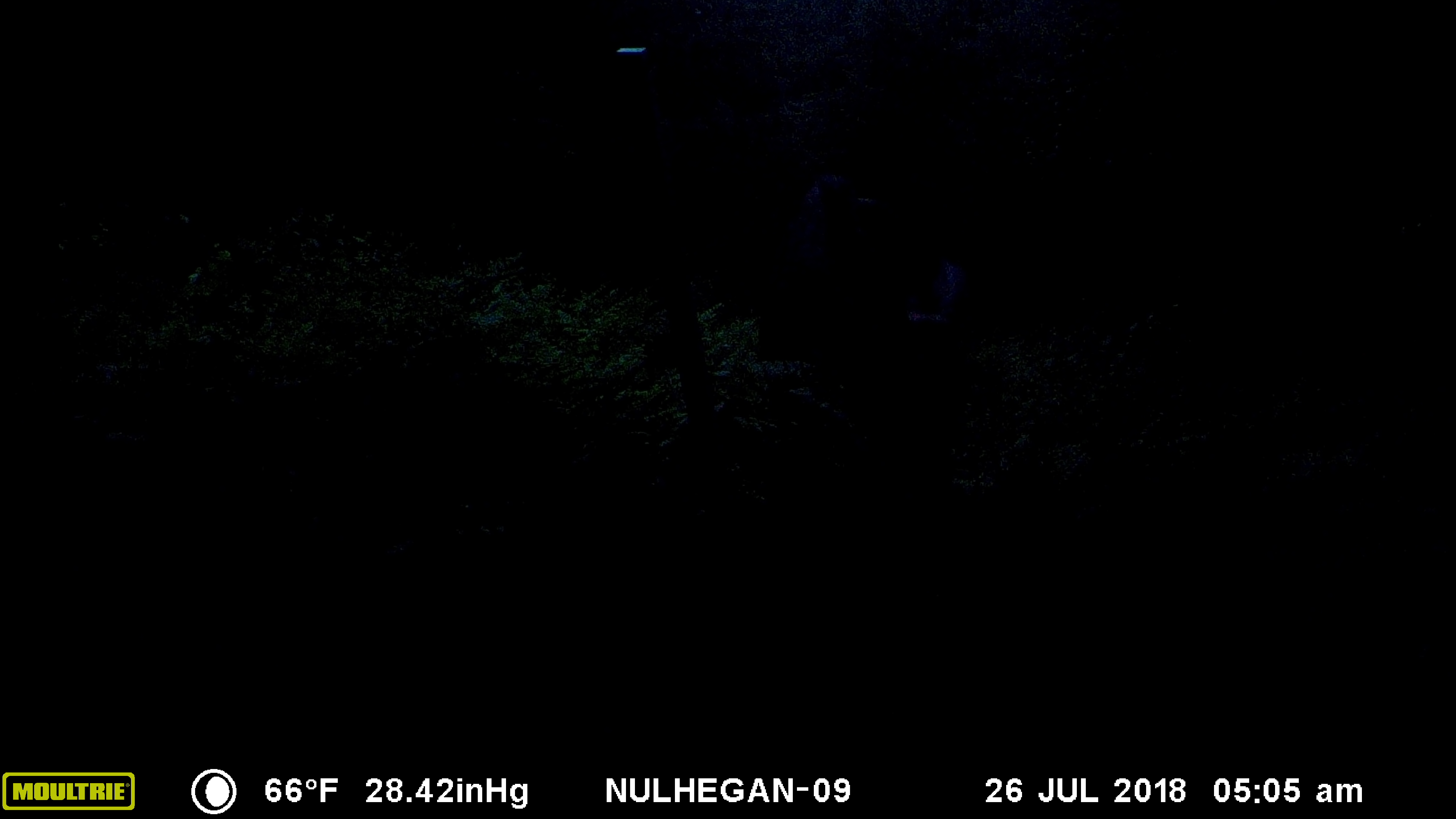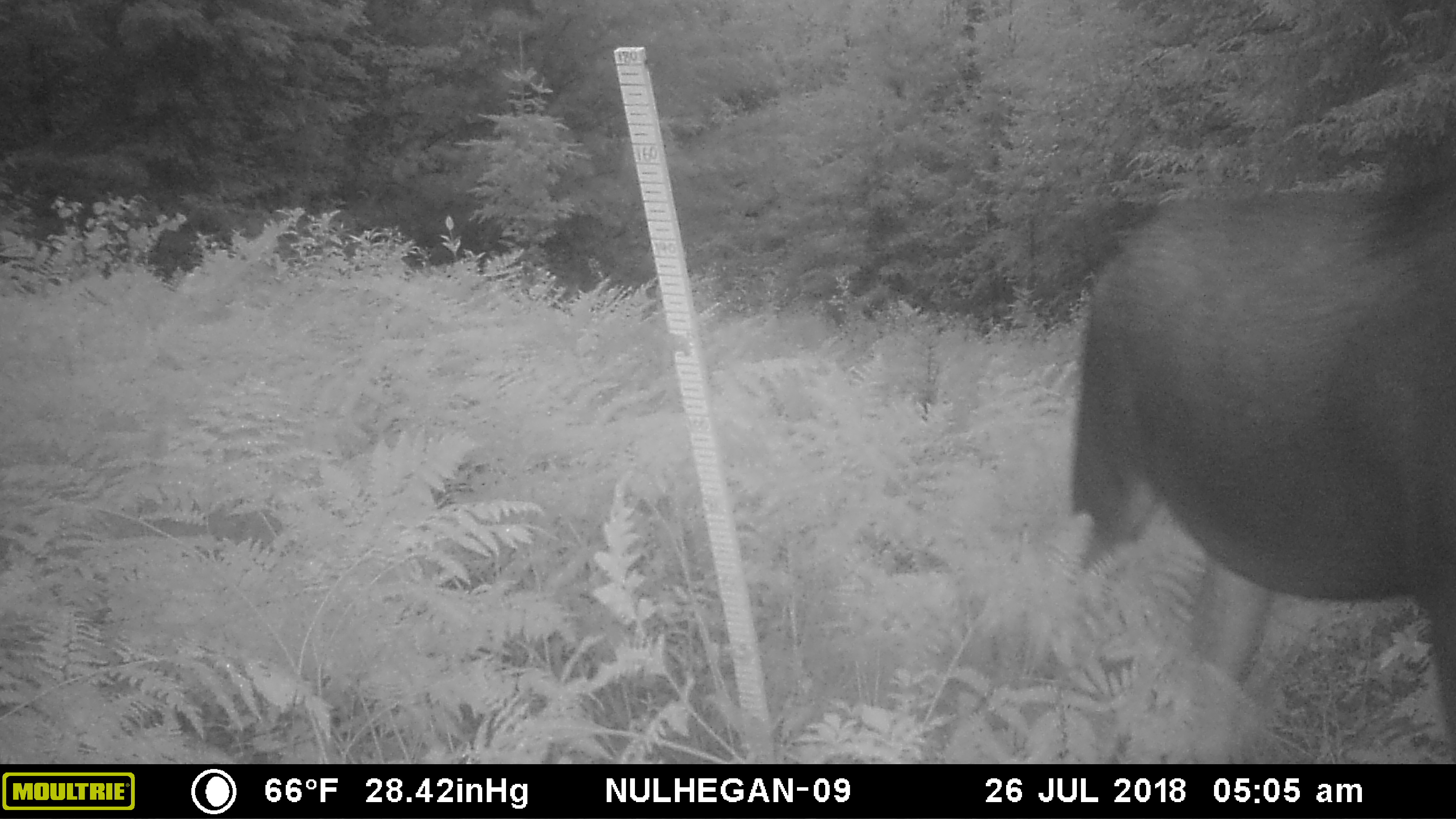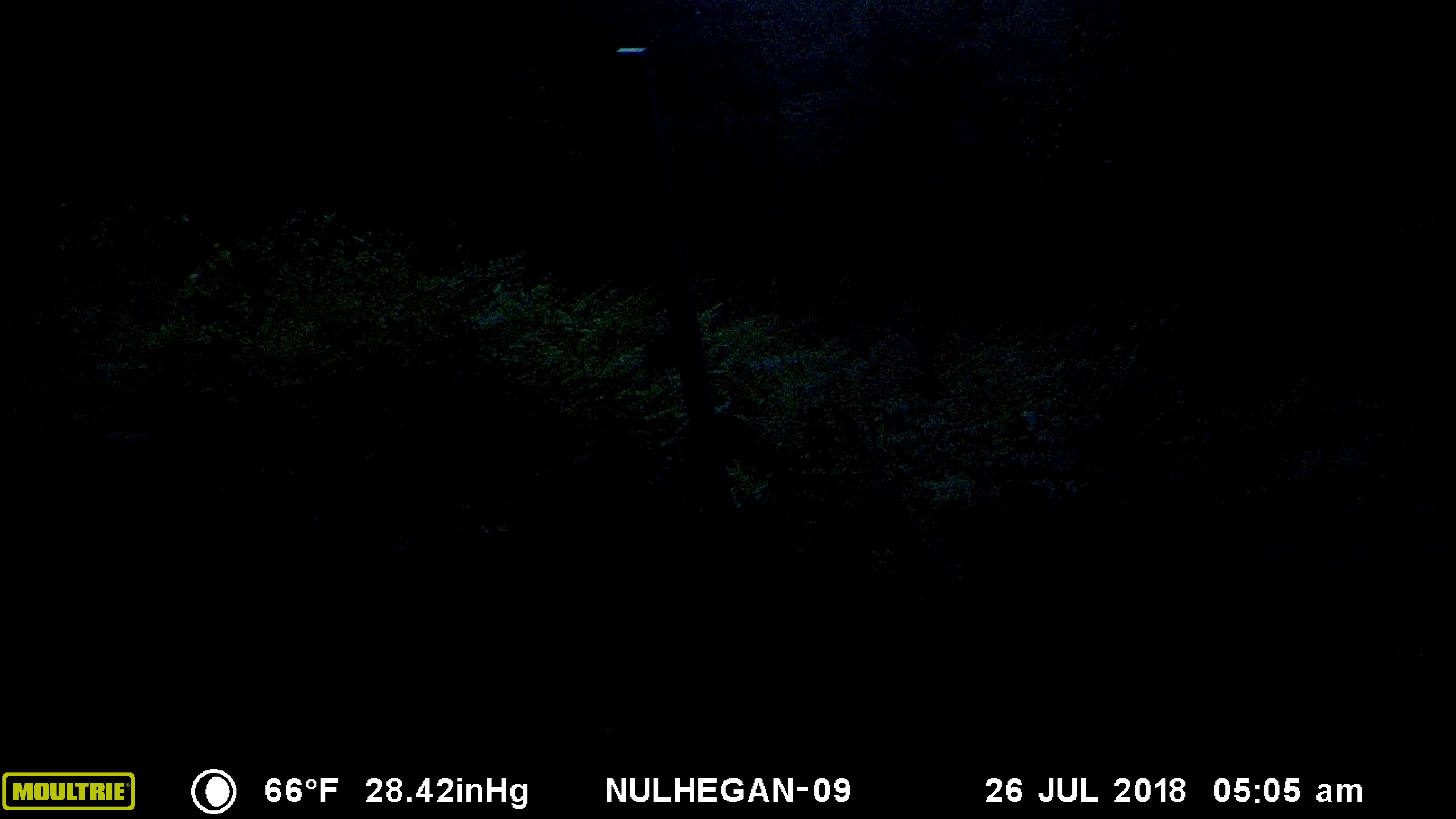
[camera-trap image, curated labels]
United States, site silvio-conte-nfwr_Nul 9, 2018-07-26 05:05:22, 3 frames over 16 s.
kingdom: Animalia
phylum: Chordata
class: Mammalia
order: Artiodactyla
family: Cervidae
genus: Alces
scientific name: Alces alces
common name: moose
Moose (Alces alces).